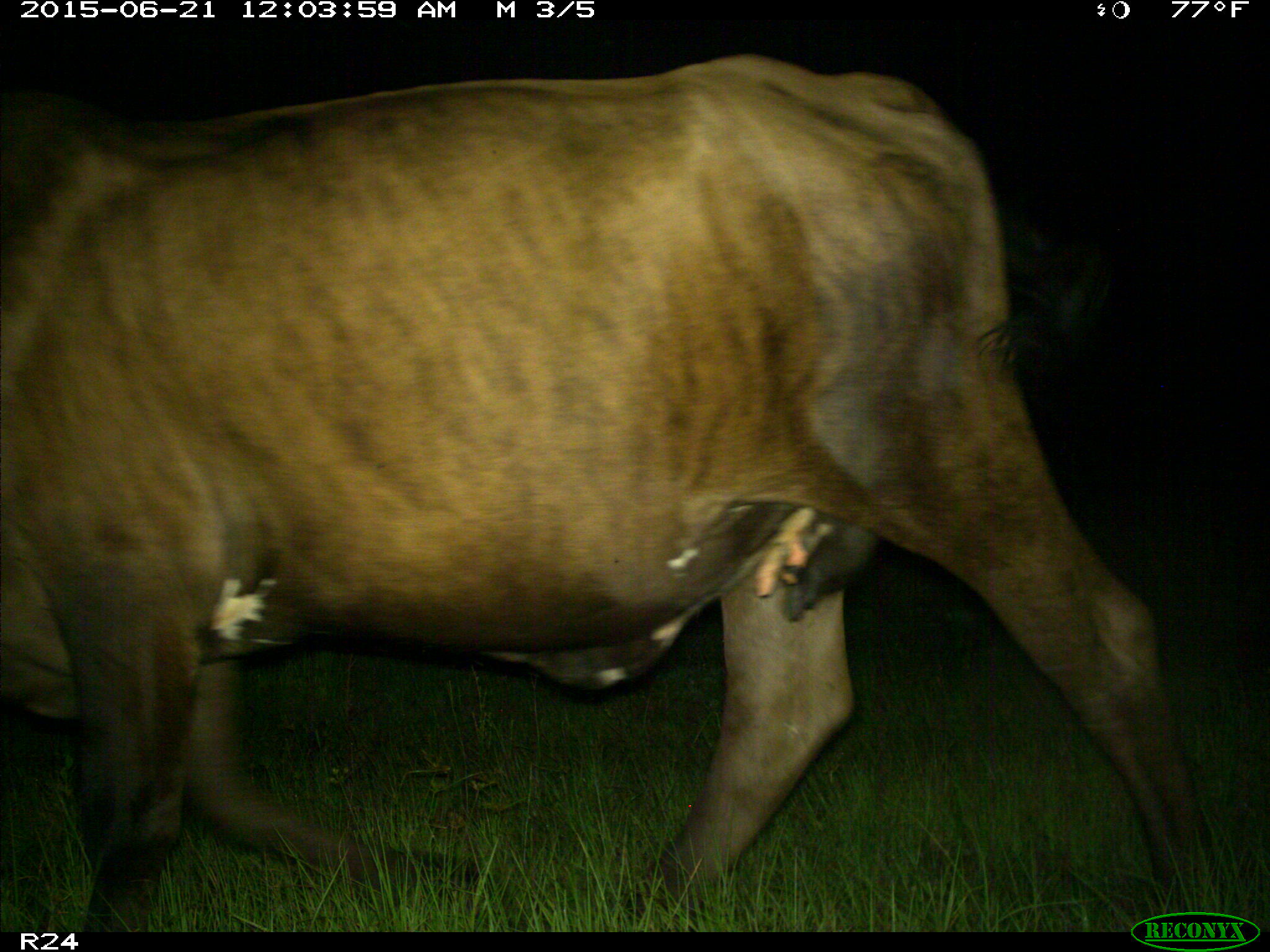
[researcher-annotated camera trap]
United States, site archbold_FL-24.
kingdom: Animalia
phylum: Chordata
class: Mammalia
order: Artiodactyla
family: Bovidae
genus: Bos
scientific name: Bos taurus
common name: domestic cow